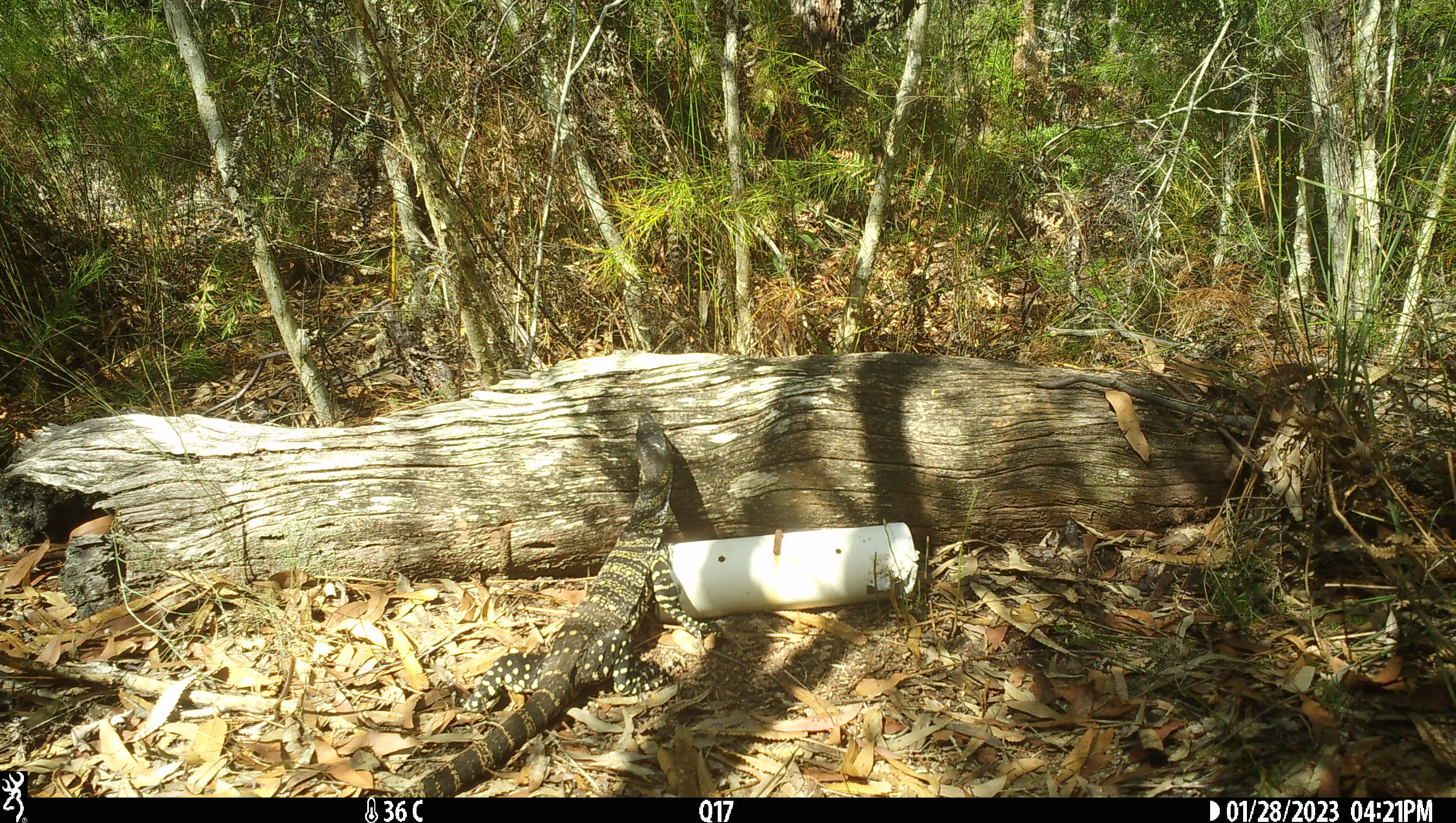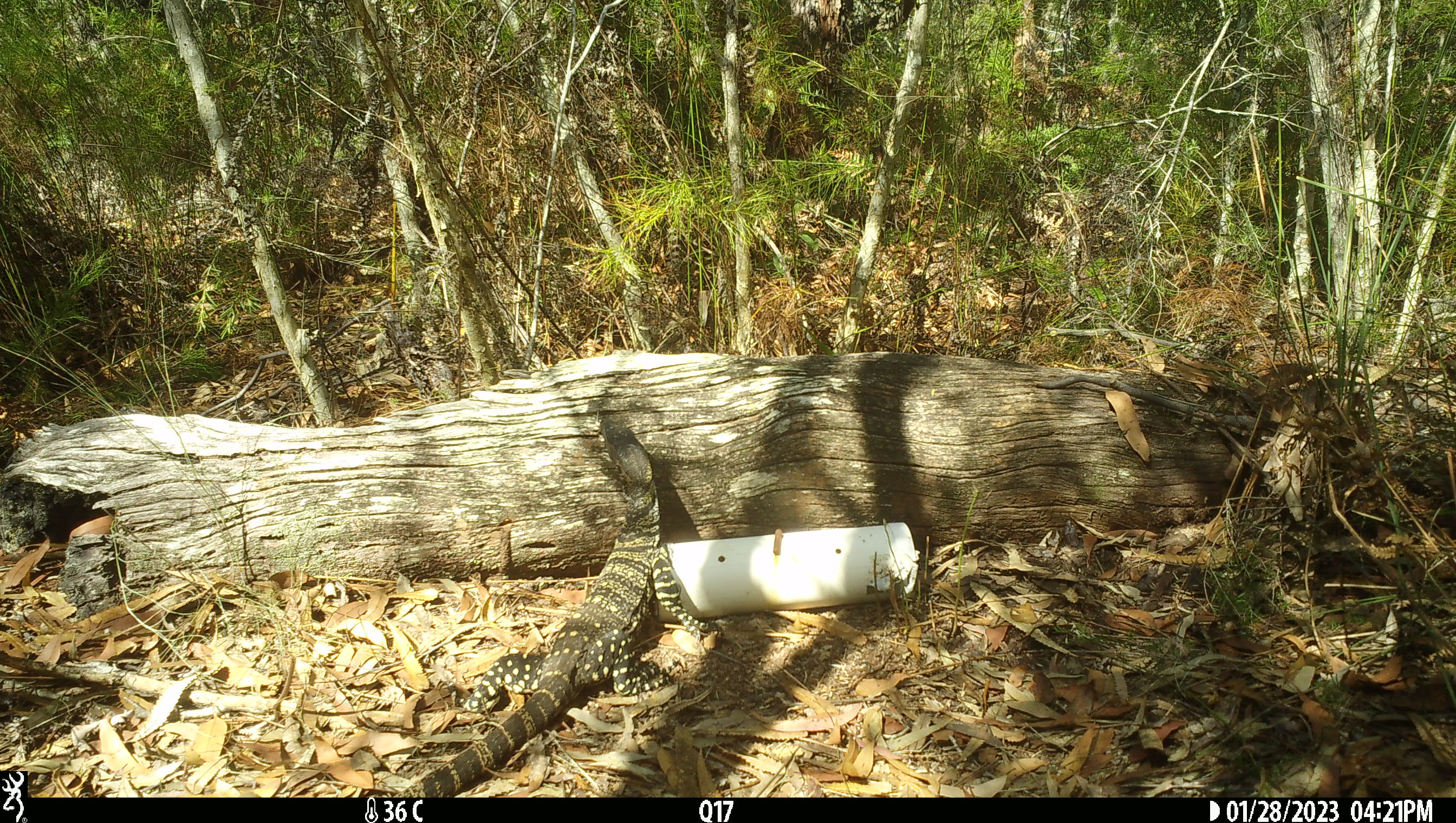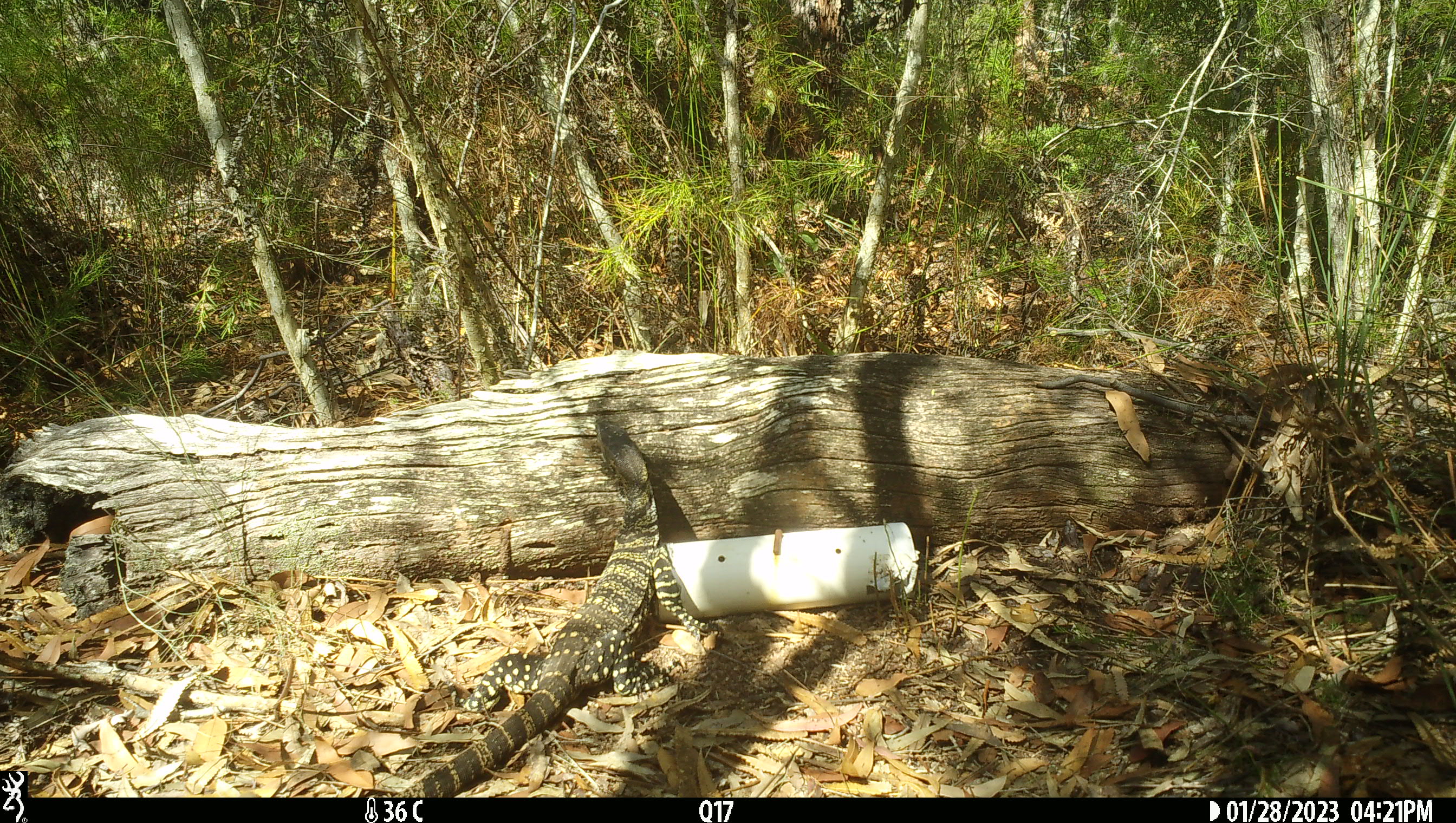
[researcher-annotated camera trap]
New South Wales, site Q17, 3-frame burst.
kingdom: Animalia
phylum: Chordata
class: Reptilia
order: Squamata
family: Varanidae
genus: Varanus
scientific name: Varanus varius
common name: lace monitor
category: goanna